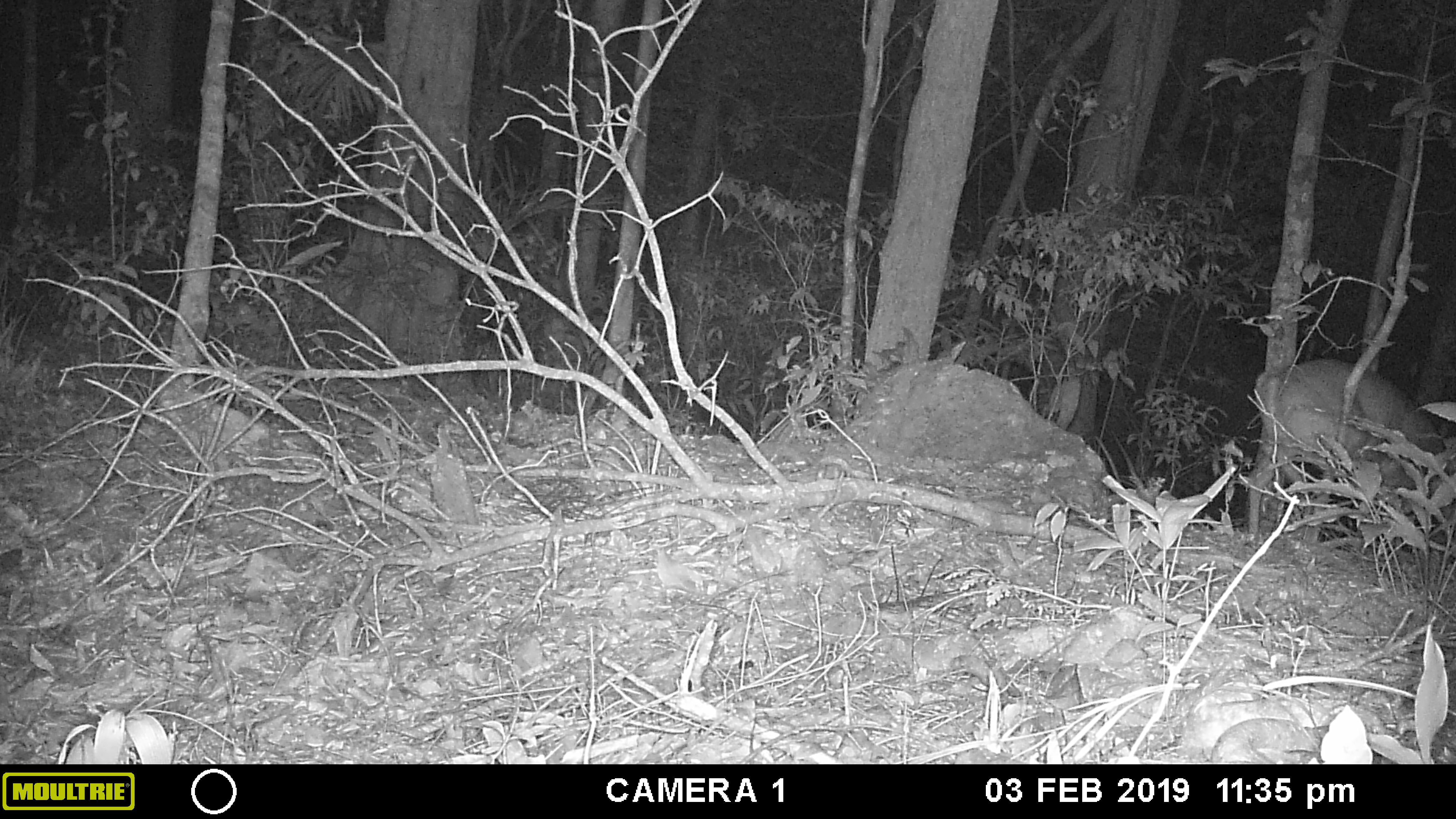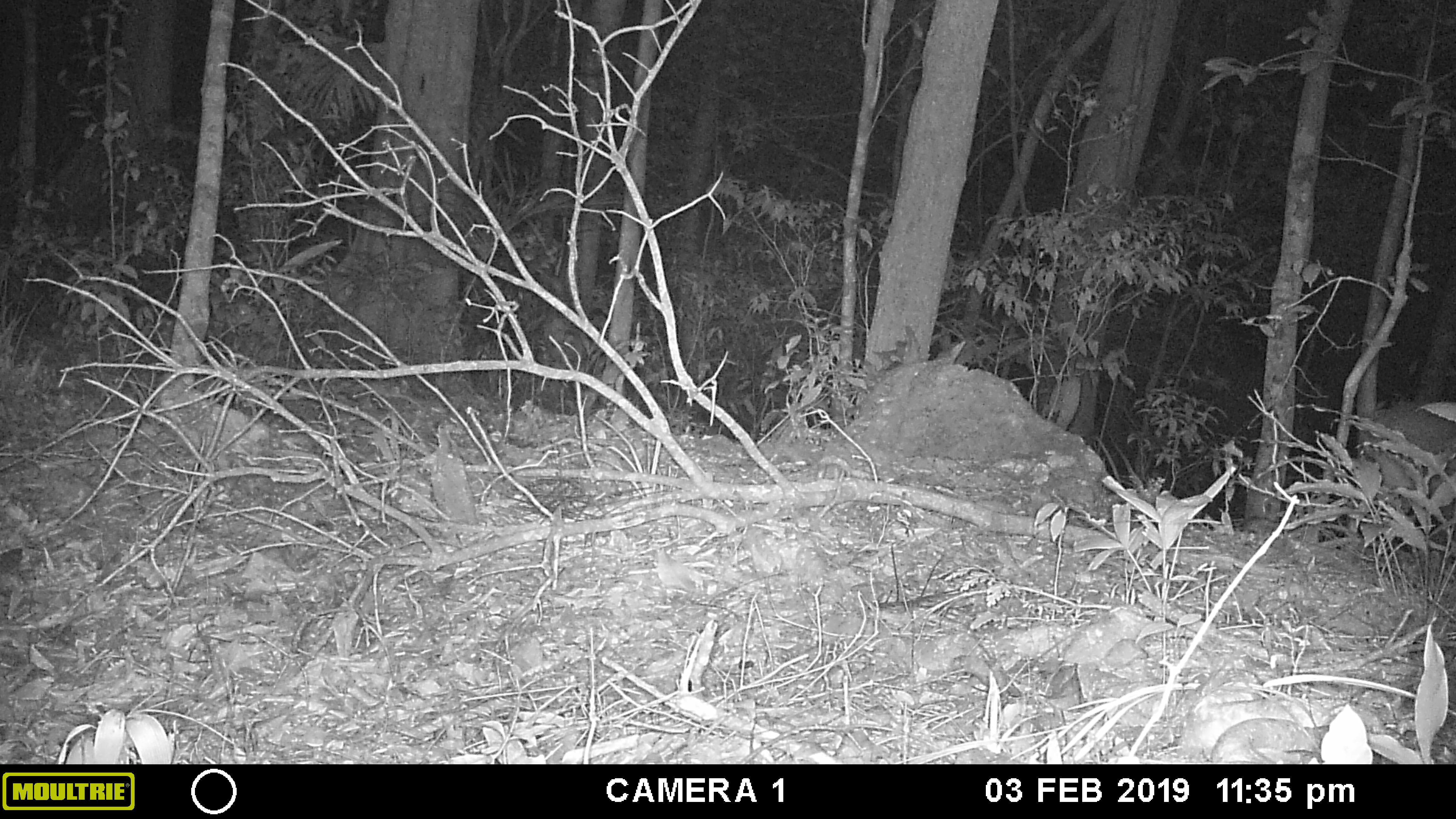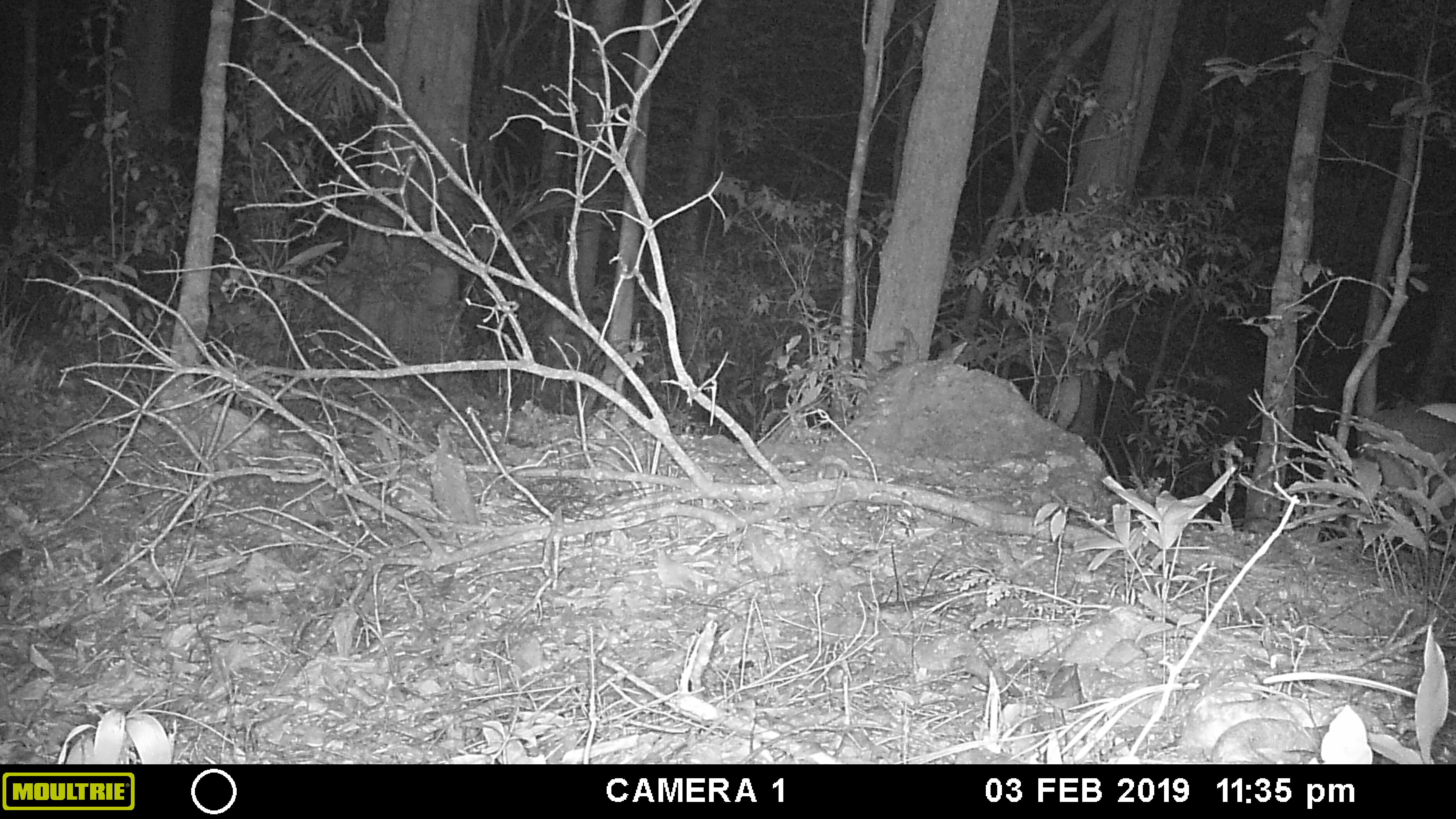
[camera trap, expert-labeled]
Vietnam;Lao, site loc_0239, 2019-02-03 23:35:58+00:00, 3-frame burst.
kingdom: Animalia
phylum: Chordata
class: Mammalia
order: Artiodactyla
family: Cervidae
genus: Muntiacus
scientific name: Muntiacus vuquangensis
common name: large-antlered muntjac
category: large antlered muntjac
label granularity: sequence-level